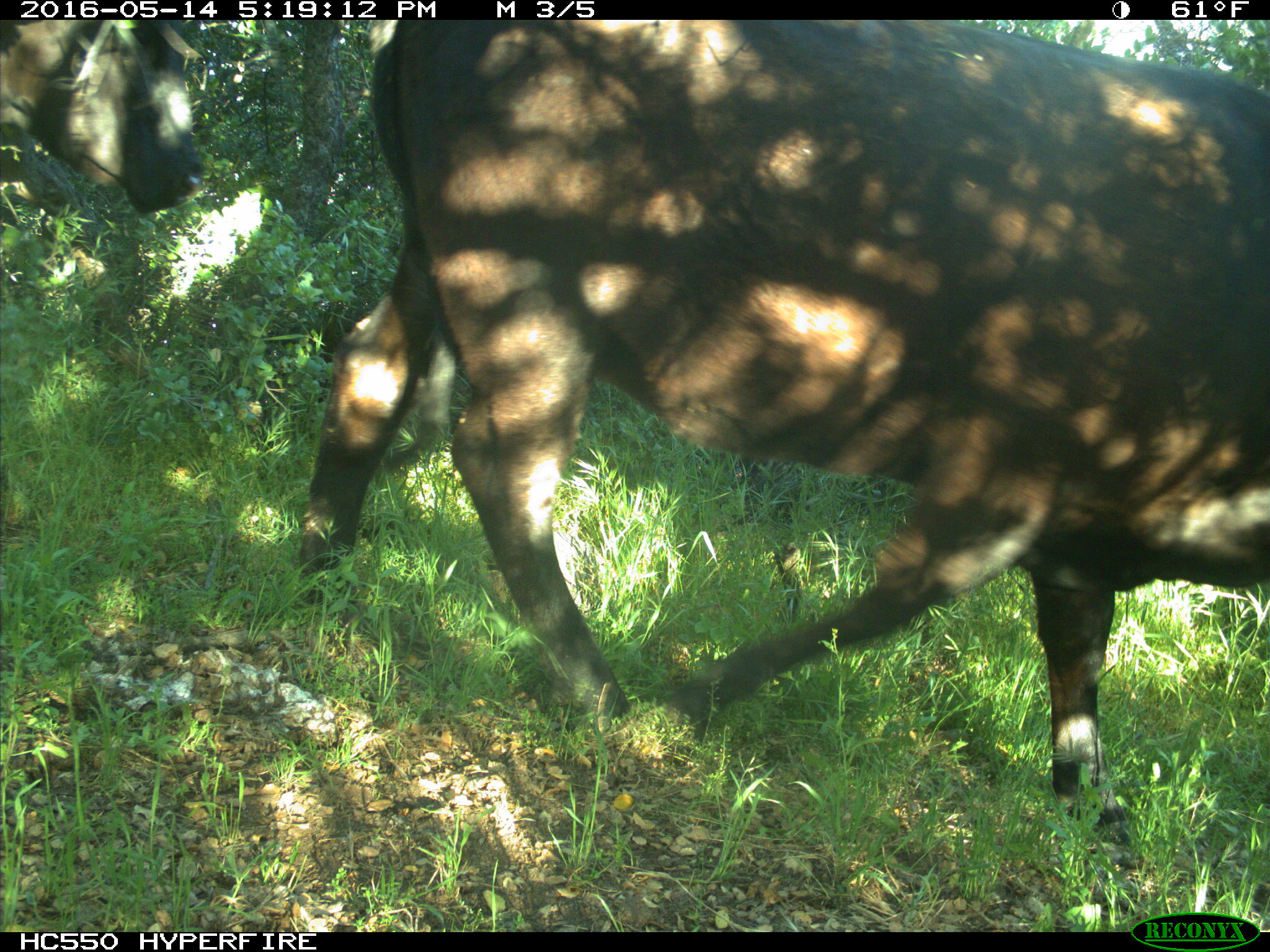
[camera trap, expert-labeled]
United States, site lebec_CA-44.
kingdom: Animalia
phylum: Chordata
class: Mammalia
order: Artiodactyla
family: Bovidae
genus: Bos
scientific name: Bos taurus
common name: domestic cow